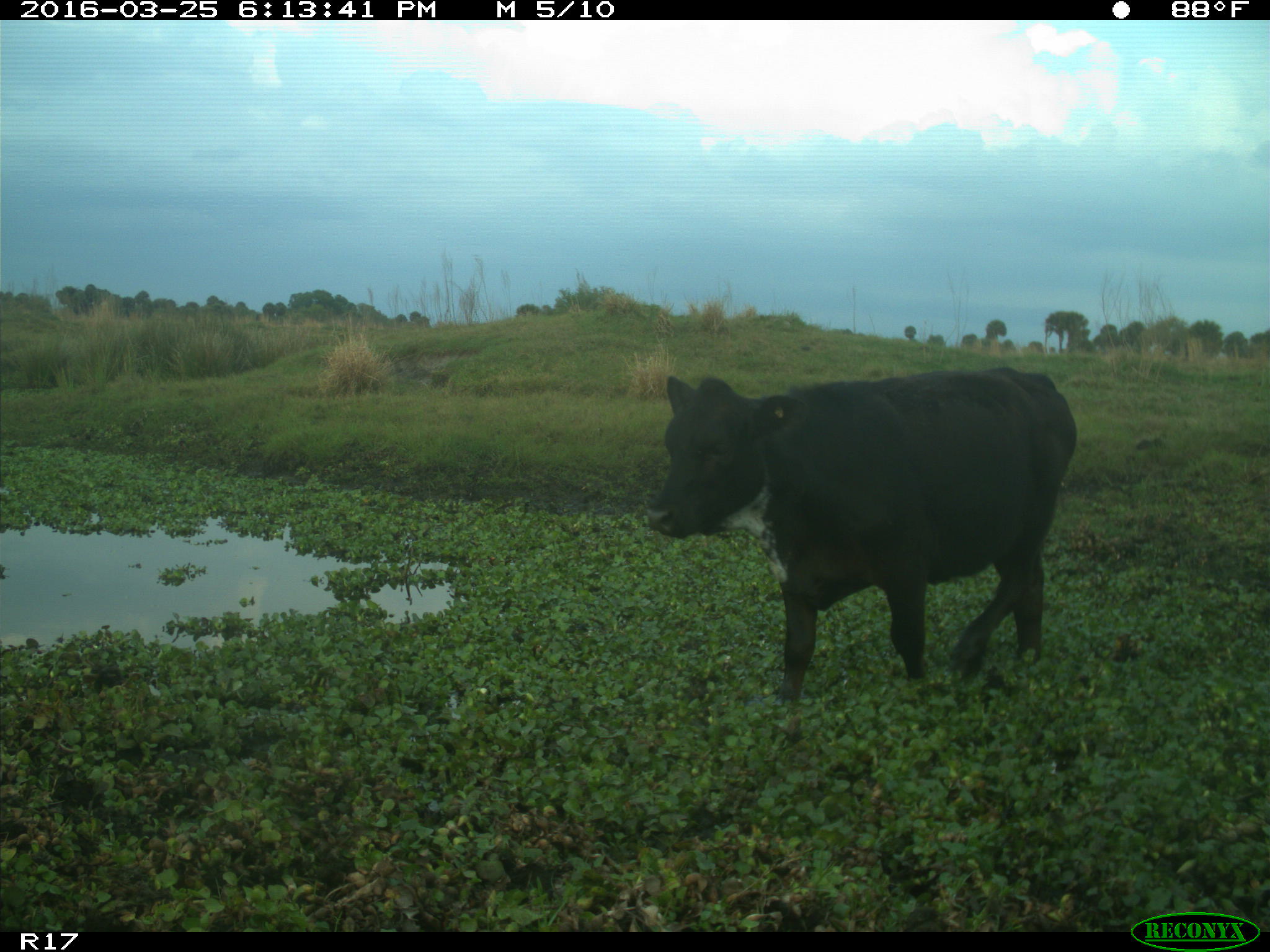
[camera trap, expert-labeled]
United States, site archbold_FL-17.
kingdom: Animalia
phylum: Chordata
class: Mammalia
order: Artiodactyla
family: Bovidae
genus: Bos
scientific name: Bos taurus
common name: domestic cow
Bos taurus (domestic cow).